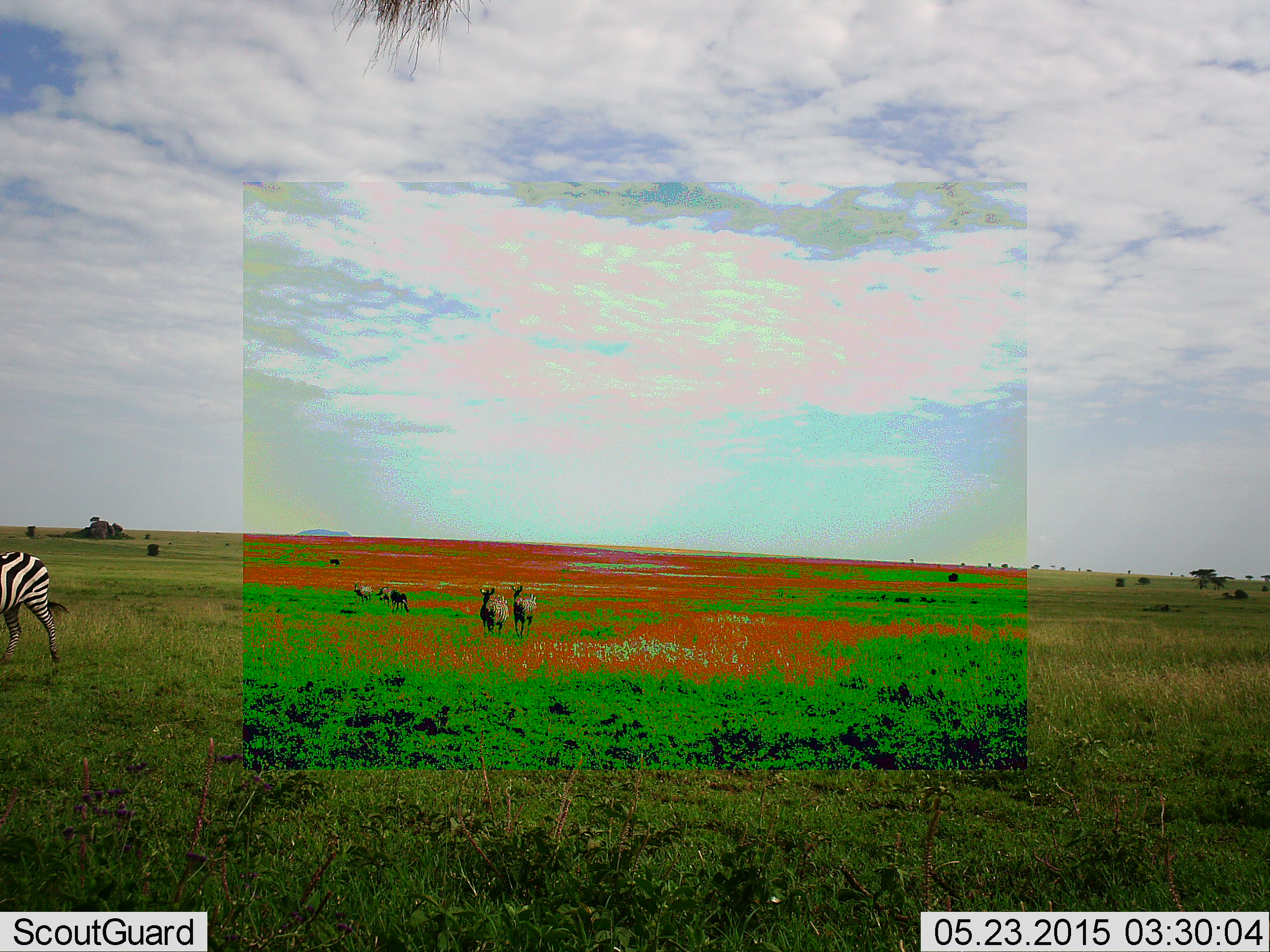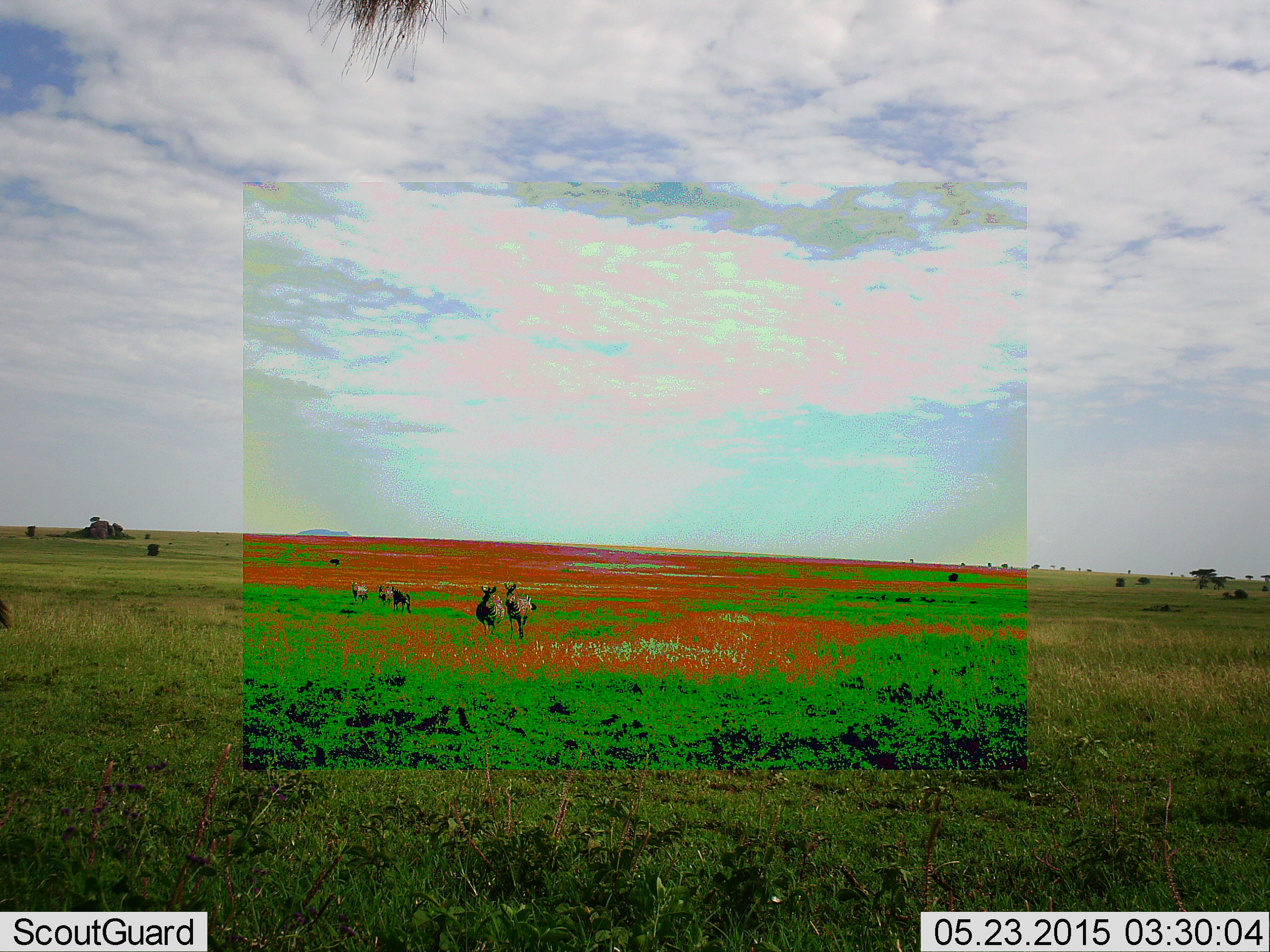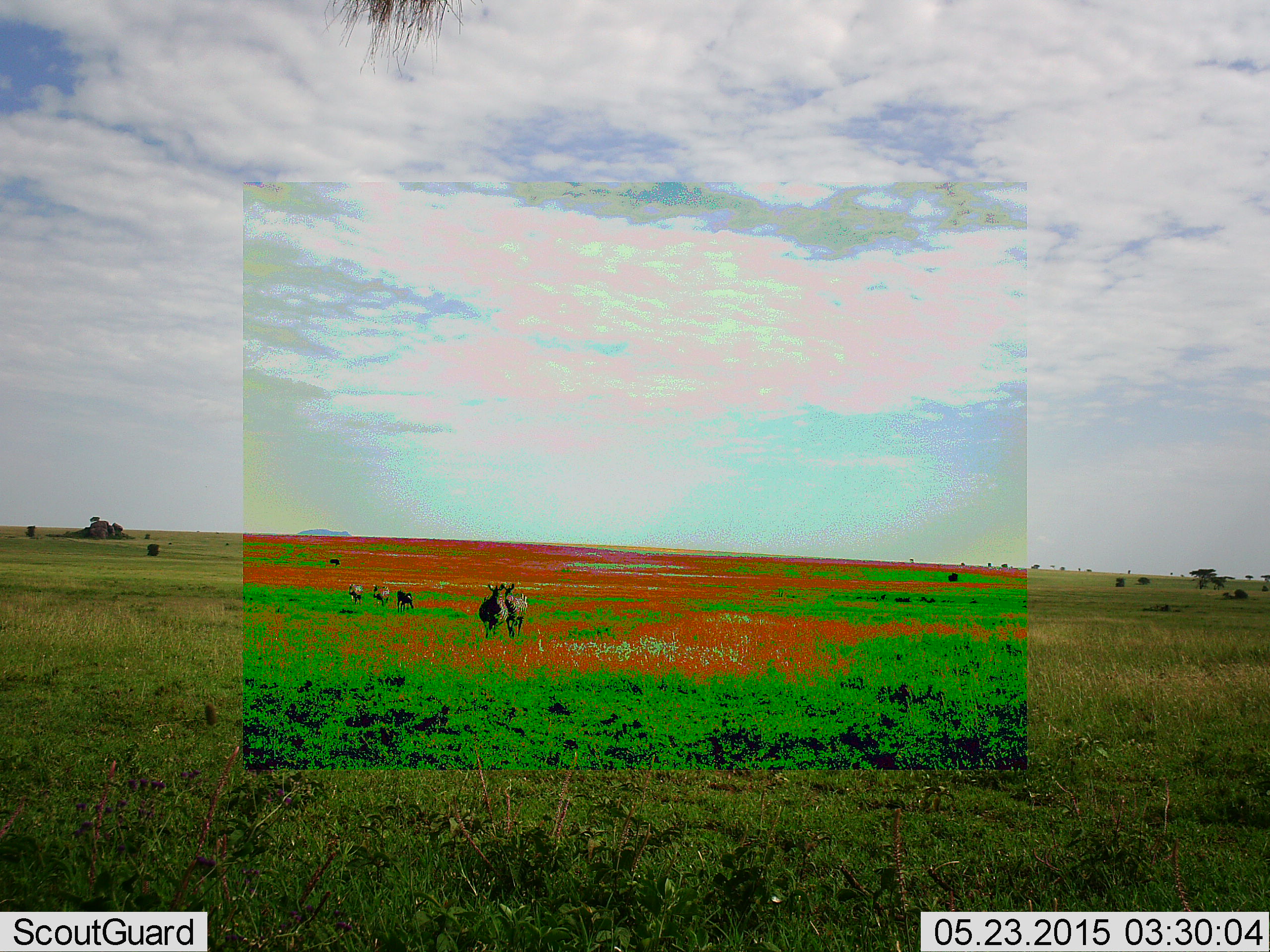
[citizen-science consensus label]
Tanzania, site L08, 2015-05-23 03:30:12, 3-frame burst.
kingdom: Animalia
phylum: Chordata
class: Mammalia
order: Perissodactyla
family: Equidae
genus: Equus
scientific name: Equus quagga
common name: plains zebra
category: zebra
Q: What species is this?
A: Zebra (plains zebra) (Equus quagga).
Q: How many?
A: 6.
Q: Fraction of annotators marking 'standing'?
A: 36%.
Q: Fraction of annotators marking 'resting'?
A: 0%.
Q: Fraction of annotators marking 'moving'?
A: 82%.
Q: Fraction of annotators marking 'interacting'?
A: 0%.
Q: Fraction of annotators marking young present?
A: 0%.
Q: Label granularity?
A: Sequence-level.